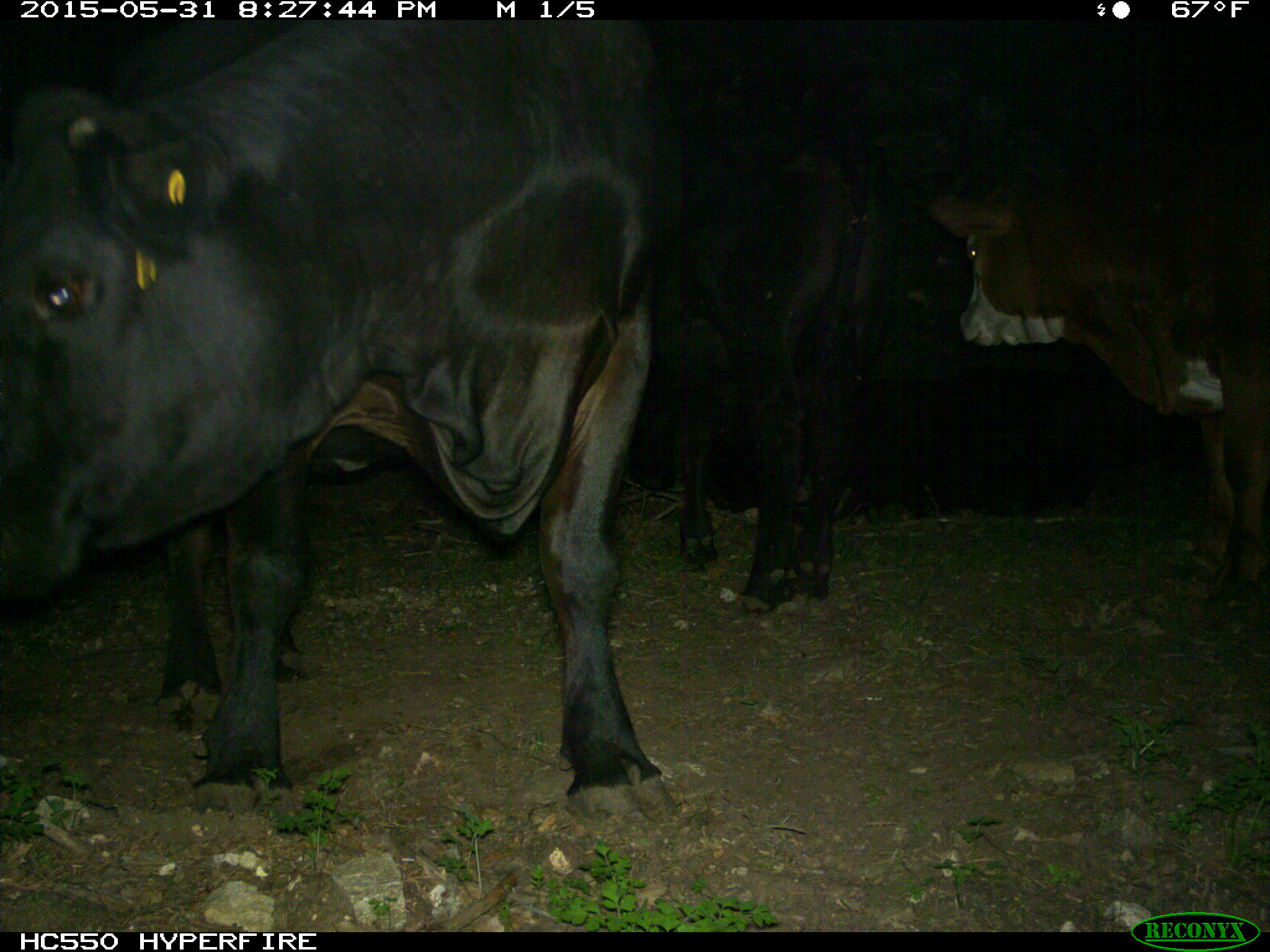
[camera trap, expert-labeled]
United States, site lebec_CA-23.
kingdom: Animalia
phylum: Chordata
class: Mammalia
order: Artiodactyla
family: Bovidae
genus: Bos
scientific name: Bos taurus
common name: domestic cow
Bos taurus (domestic cow).